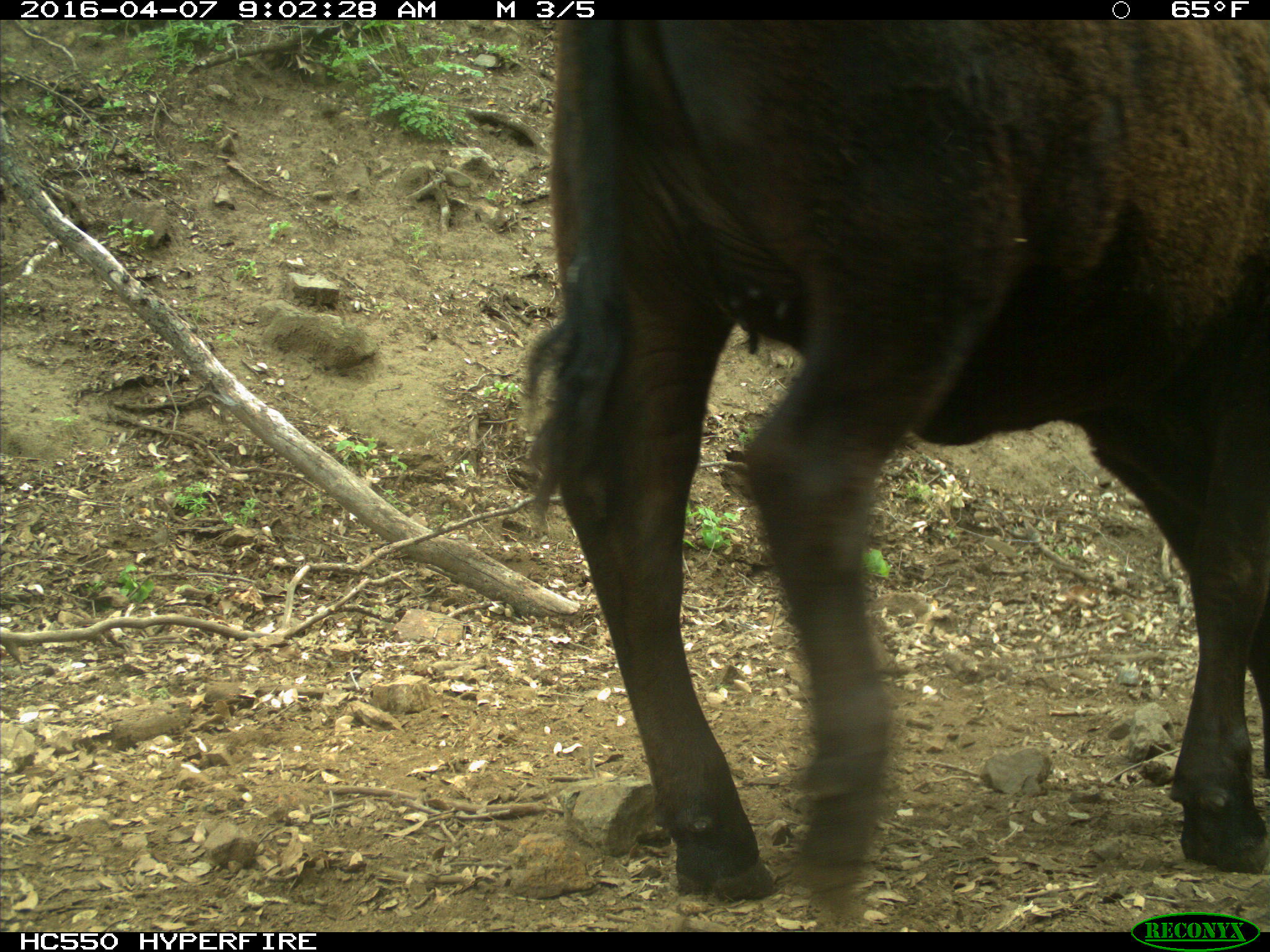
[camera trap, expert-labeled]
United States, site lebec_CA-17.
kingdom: Animalia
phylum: Chordata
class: Mammalia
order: Artiodactyla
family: Bovidae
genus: Bos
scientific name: Bos taurus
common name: domestic cow